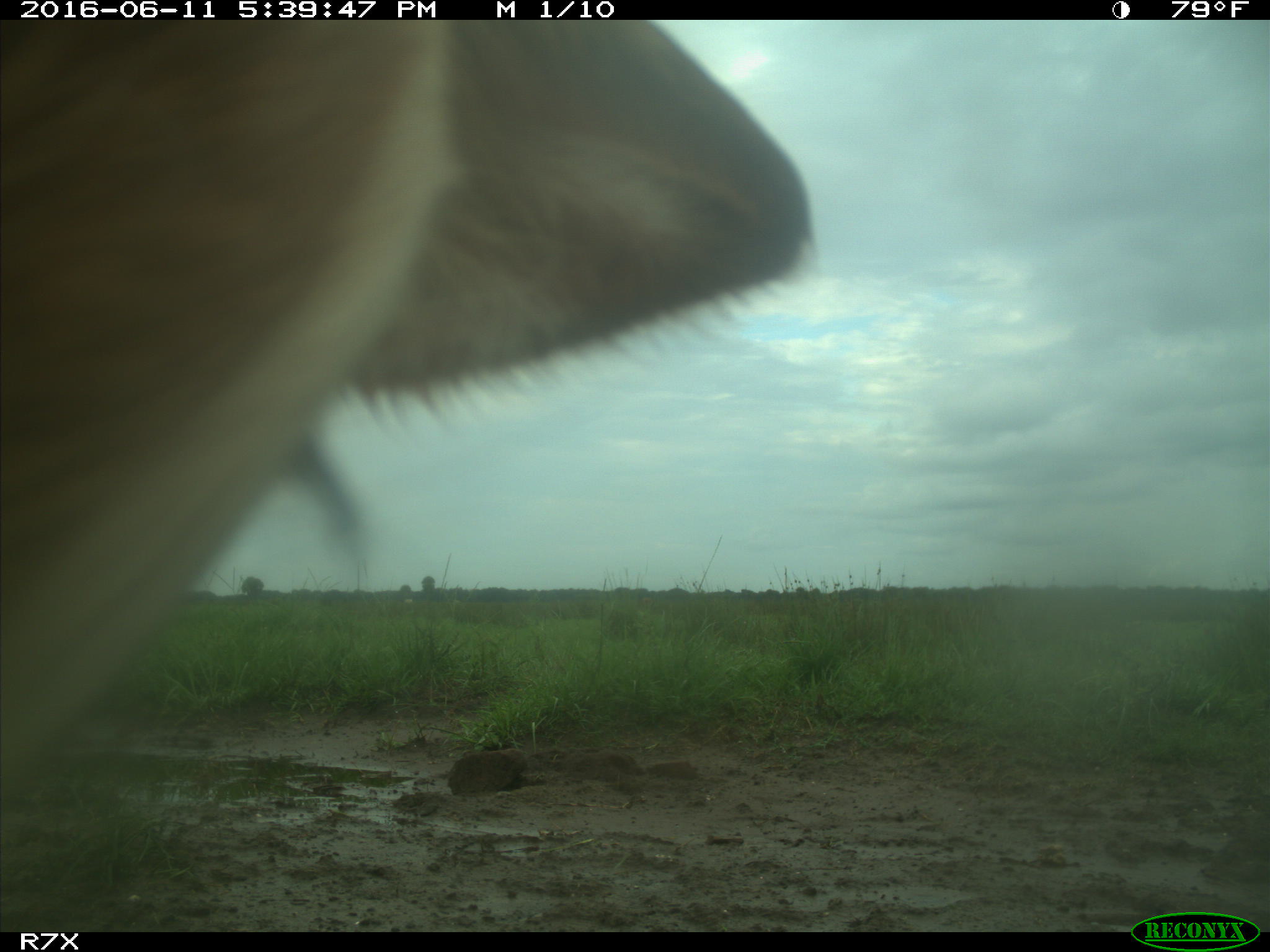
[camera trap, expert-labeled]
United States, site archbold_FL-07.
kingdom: Animalia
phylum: Chordata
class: Mammalia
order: Artiodactyla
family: Bovidae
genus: Bos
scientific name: Bos taurus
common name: domestic cow